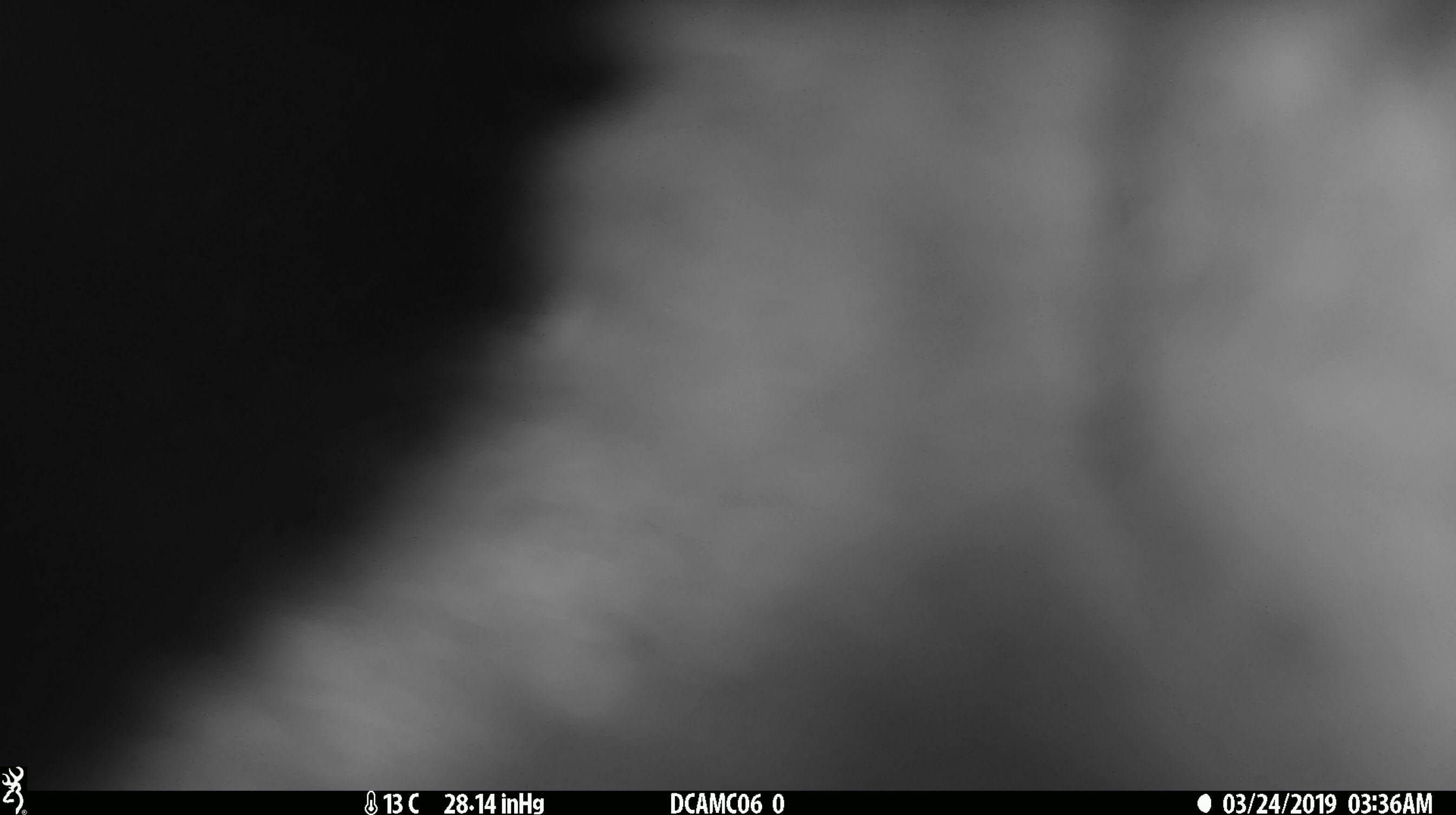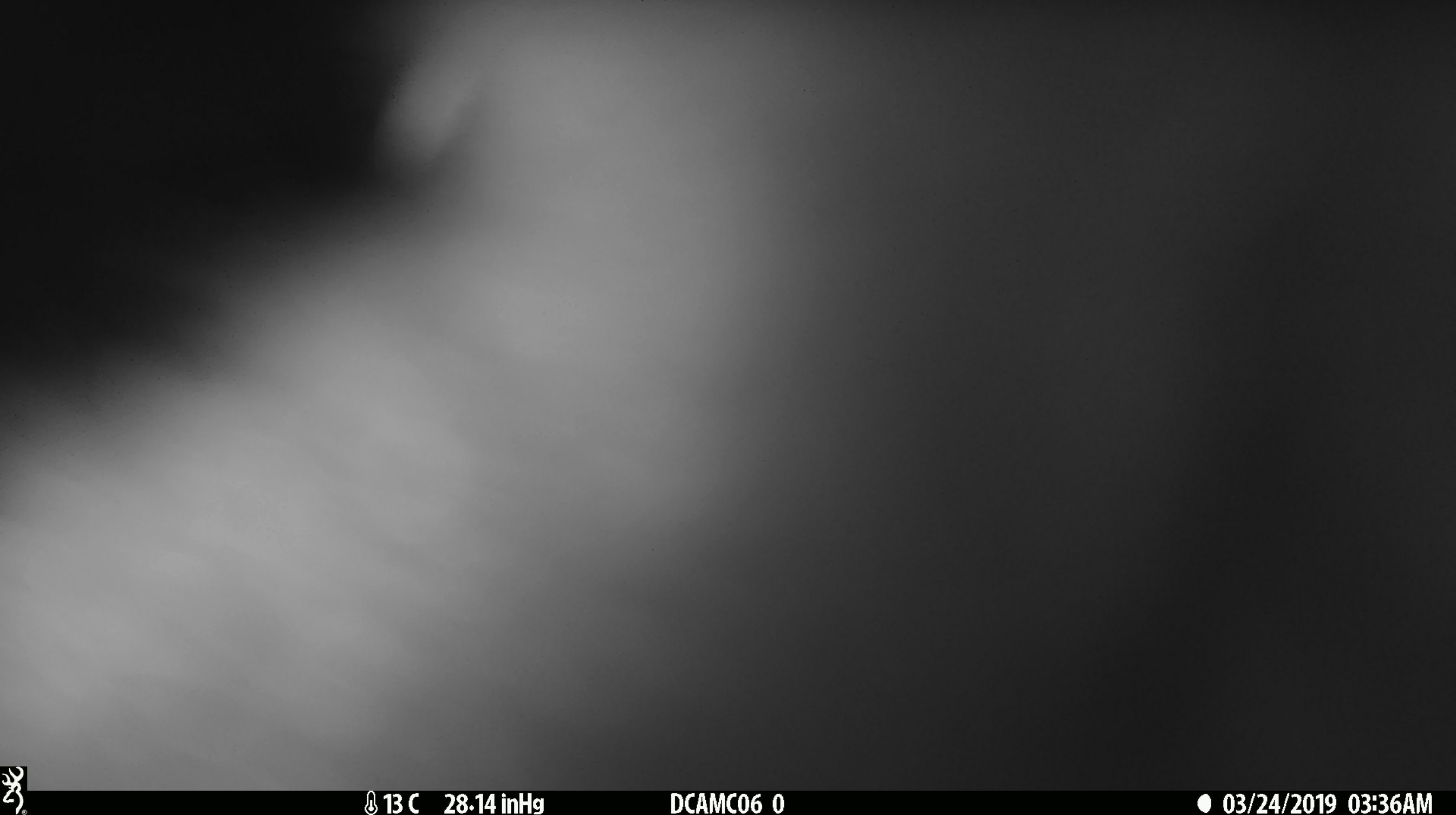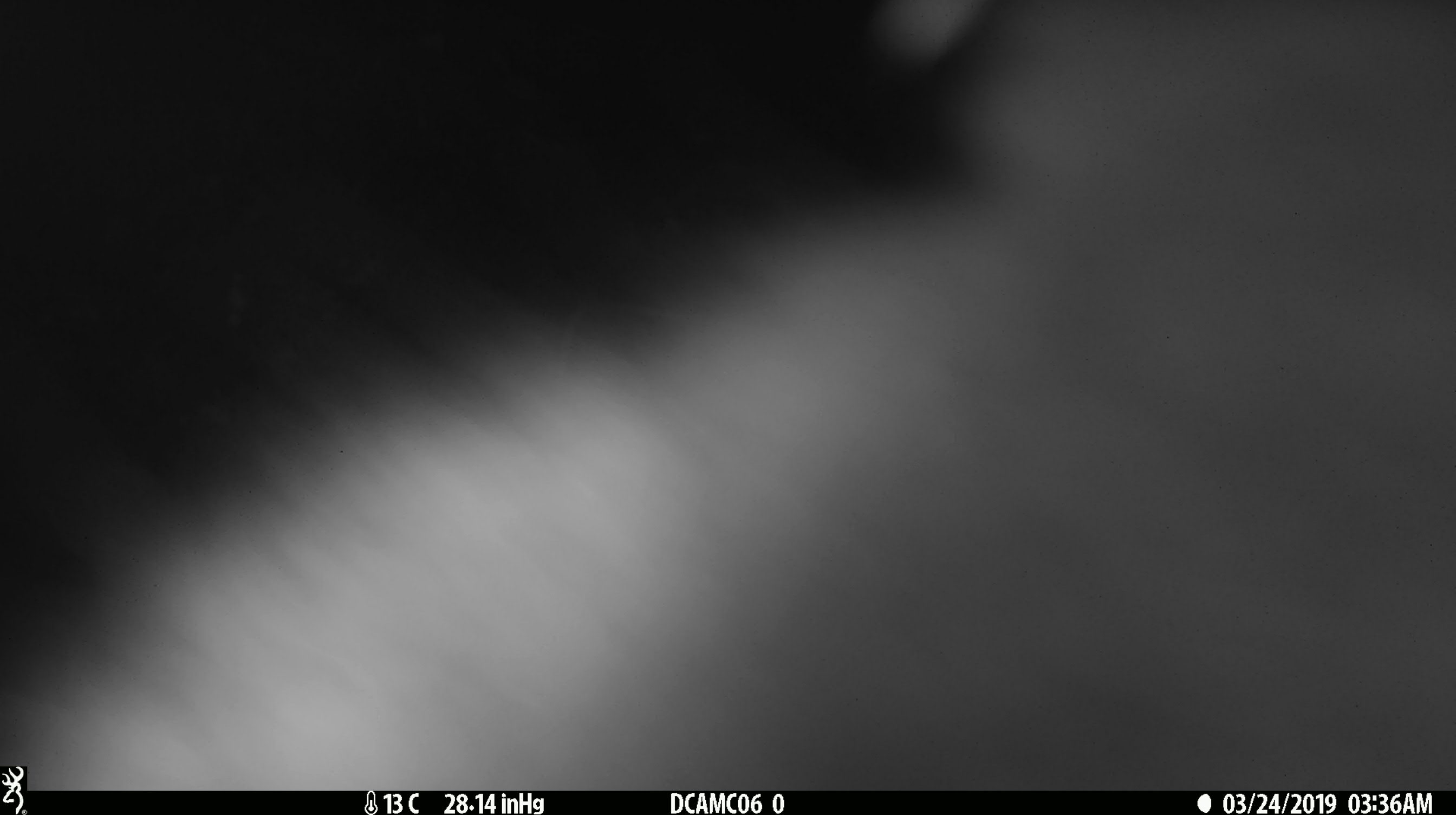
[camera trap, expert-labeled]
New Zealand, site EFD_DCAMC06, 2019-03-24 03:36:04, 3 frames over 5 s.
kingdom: Animalia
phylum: Chordata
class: Mammalia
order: Diprotodontia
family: Phalangeridae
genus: Trichosurus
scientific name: Trichosurus vulpecula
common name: common brushtail possum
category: possum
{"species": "possum (common brushtail possum) (Trichosurus vulpecula)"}